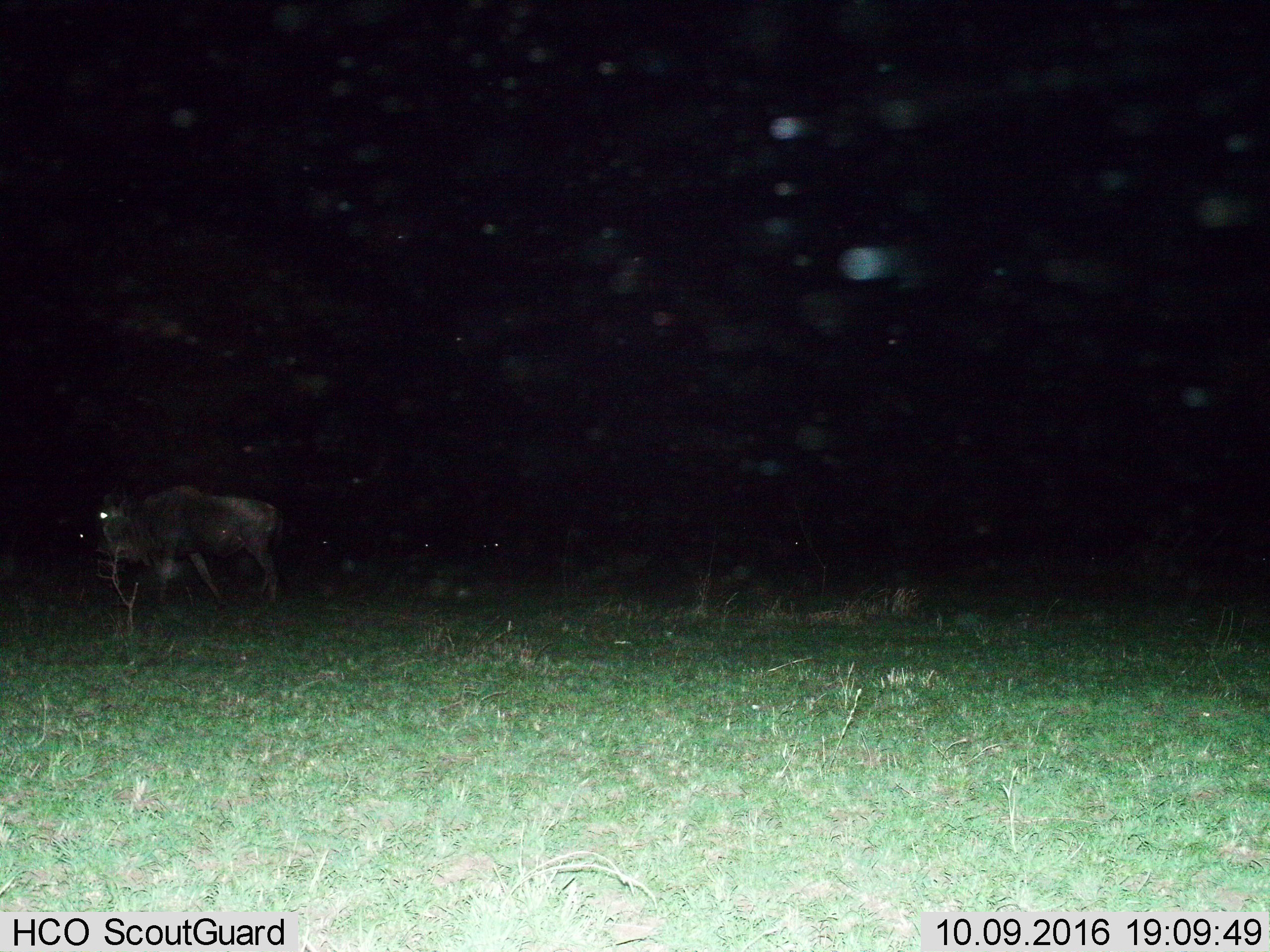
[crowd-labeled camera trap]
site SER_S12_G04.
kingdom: Animalia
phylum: Chordata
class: Mammalia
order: Artiodactyla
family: Bovidae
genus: Connochaetes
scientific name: Connochaetes taurinus taurinus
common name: blue wildebeest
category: wildebeestblue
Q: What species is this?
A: Wildebeestblue (blue wildebeest) (Connochaetes taurinus taurinus).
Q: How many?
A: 1.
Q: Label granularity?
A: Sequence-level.